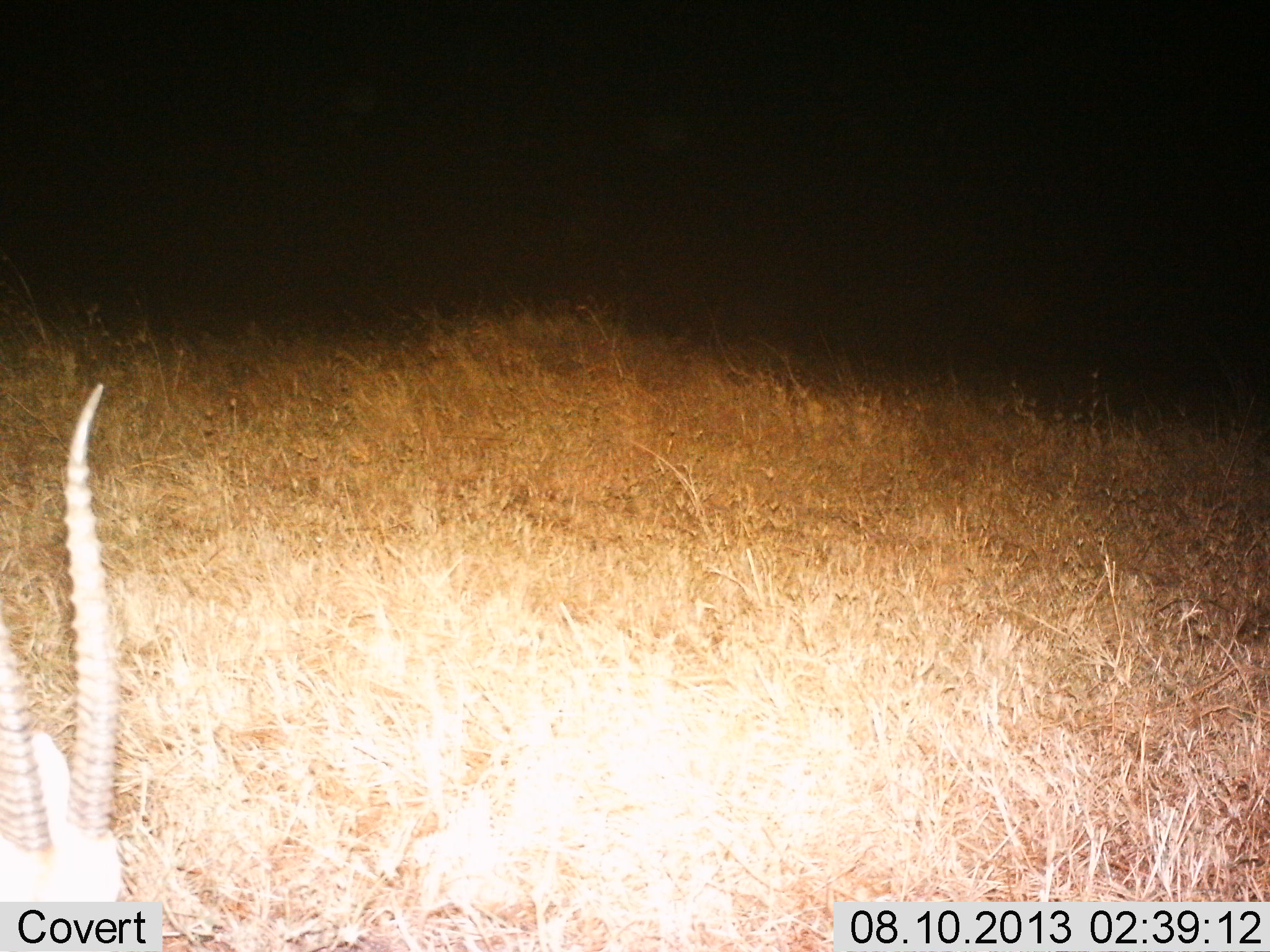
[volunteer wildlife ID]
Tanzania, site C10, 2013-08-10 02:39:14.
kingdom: Animalia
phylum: Chordata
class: Mammalia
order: Artiodactyla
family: Bovidae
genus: Eudorcas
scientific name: Eudorcas thomsonii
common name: thomson's gazelle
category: gazellethomsons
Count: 1.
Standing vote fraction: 40%.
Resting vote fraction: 20%.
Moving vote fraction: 0%.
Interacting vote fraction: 0%.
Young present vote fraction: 0%.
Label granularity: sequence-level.